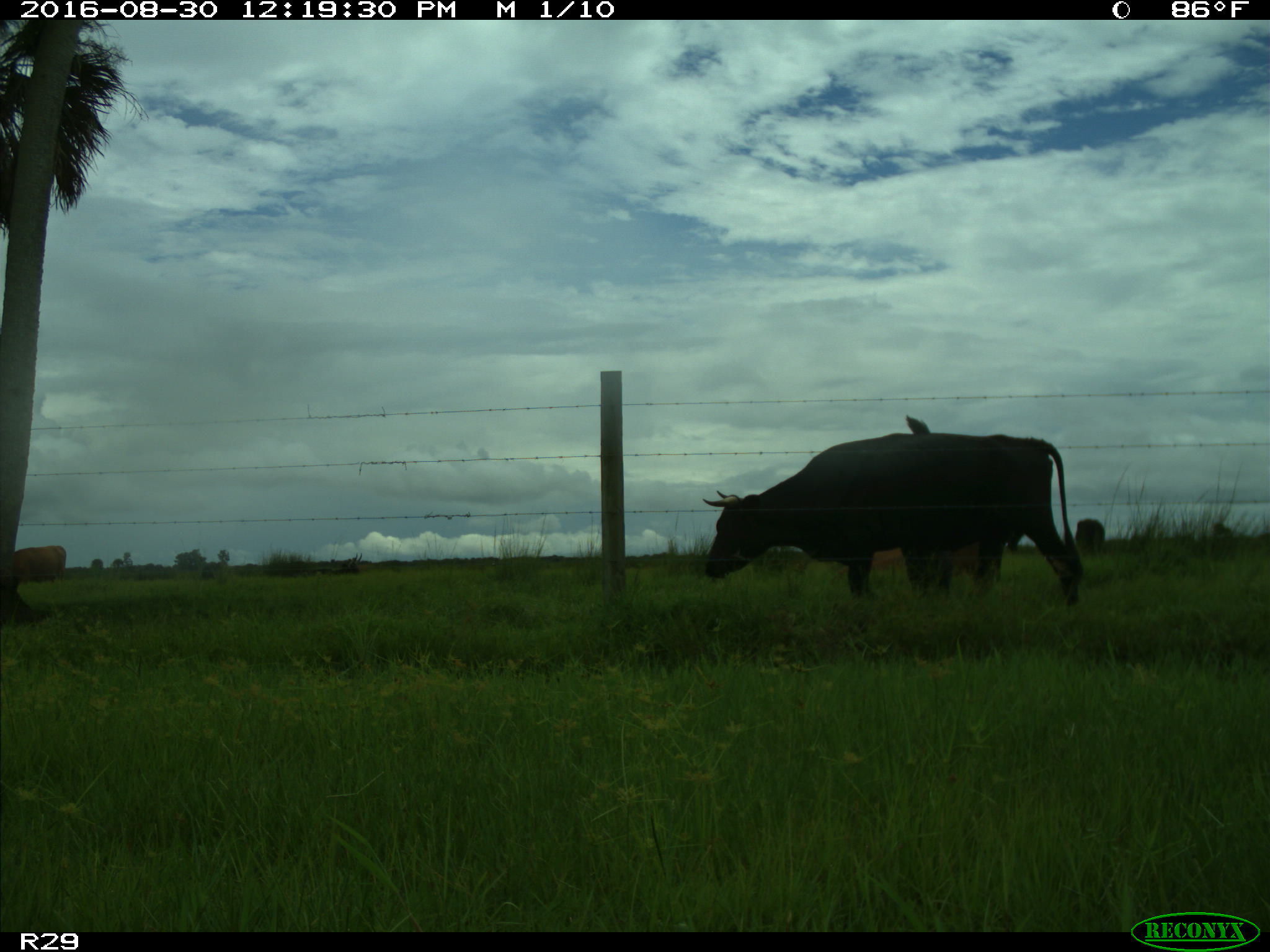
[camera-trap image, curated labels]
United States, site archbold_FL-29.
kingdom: Animalia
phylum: Chordata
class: Mammalia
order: Artiodactyla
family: Bovidae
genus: Bos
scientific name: Bos taurus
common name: domestic cow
Bos taurus (domestic cow).